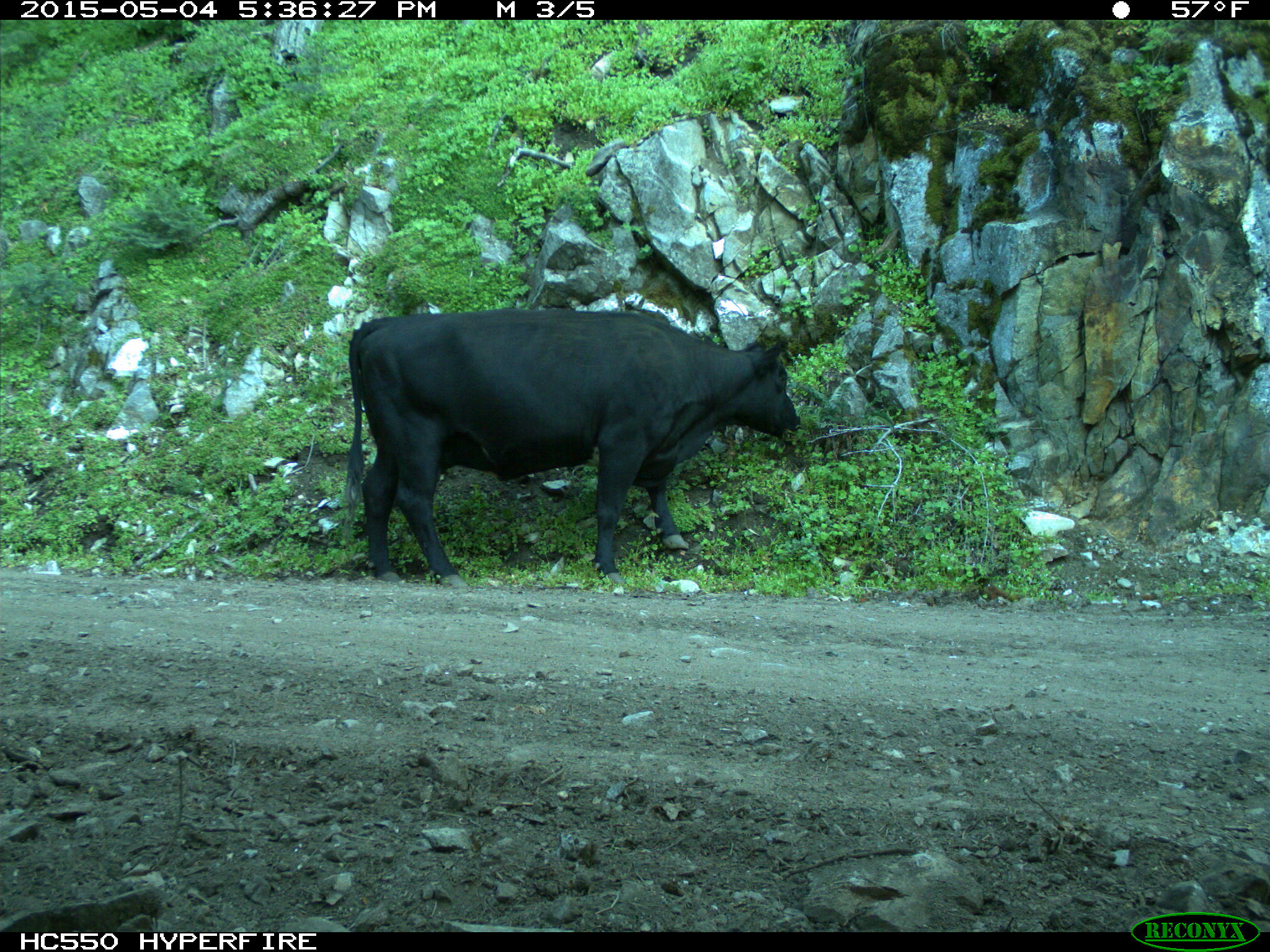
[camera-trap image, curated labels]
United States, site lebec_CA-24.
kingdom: Animalia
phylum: Chordata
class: Mammalia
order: Artiodactyla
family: Bovidae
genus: Bos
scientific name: Bos taurus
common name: domestic cow